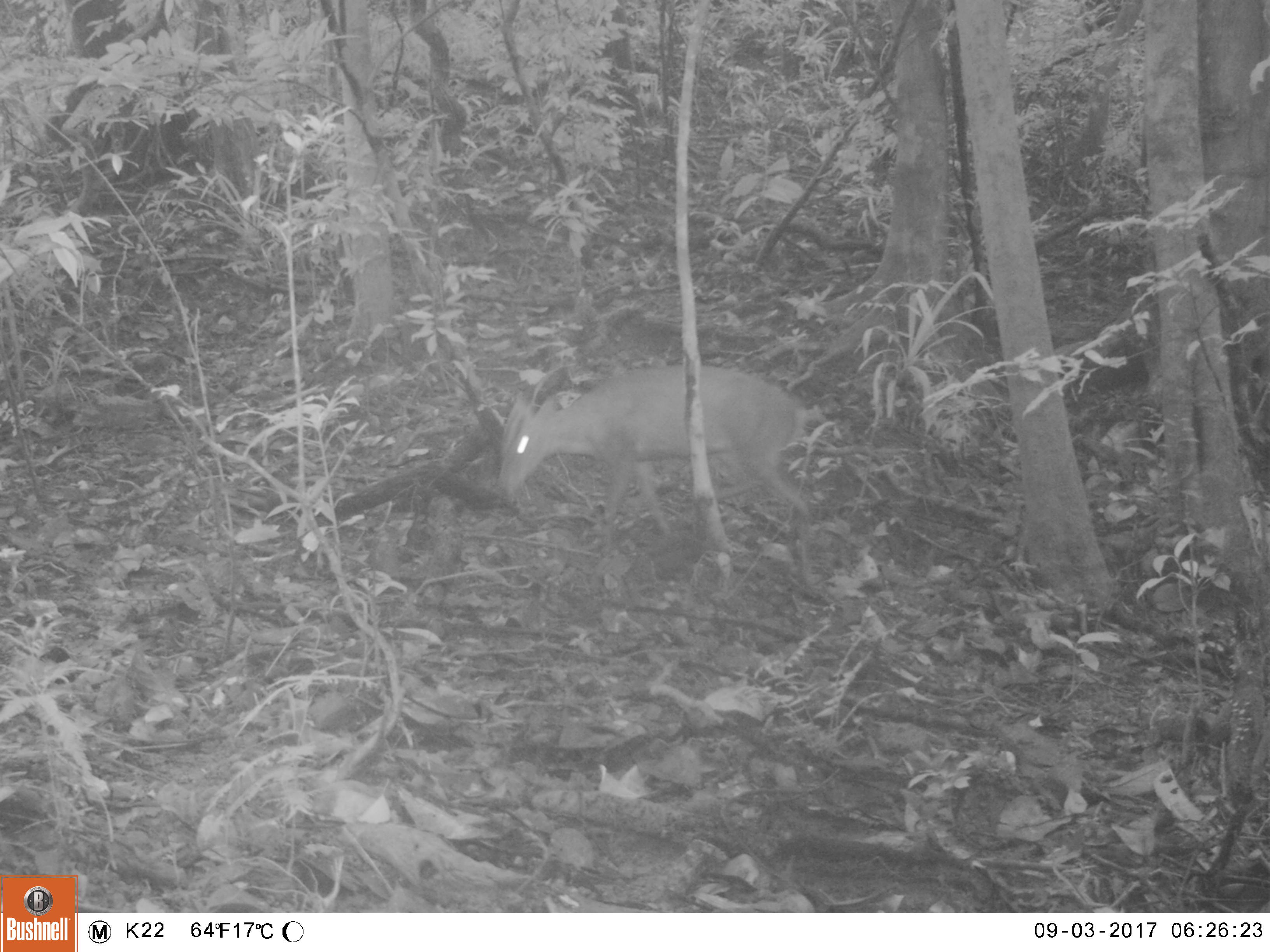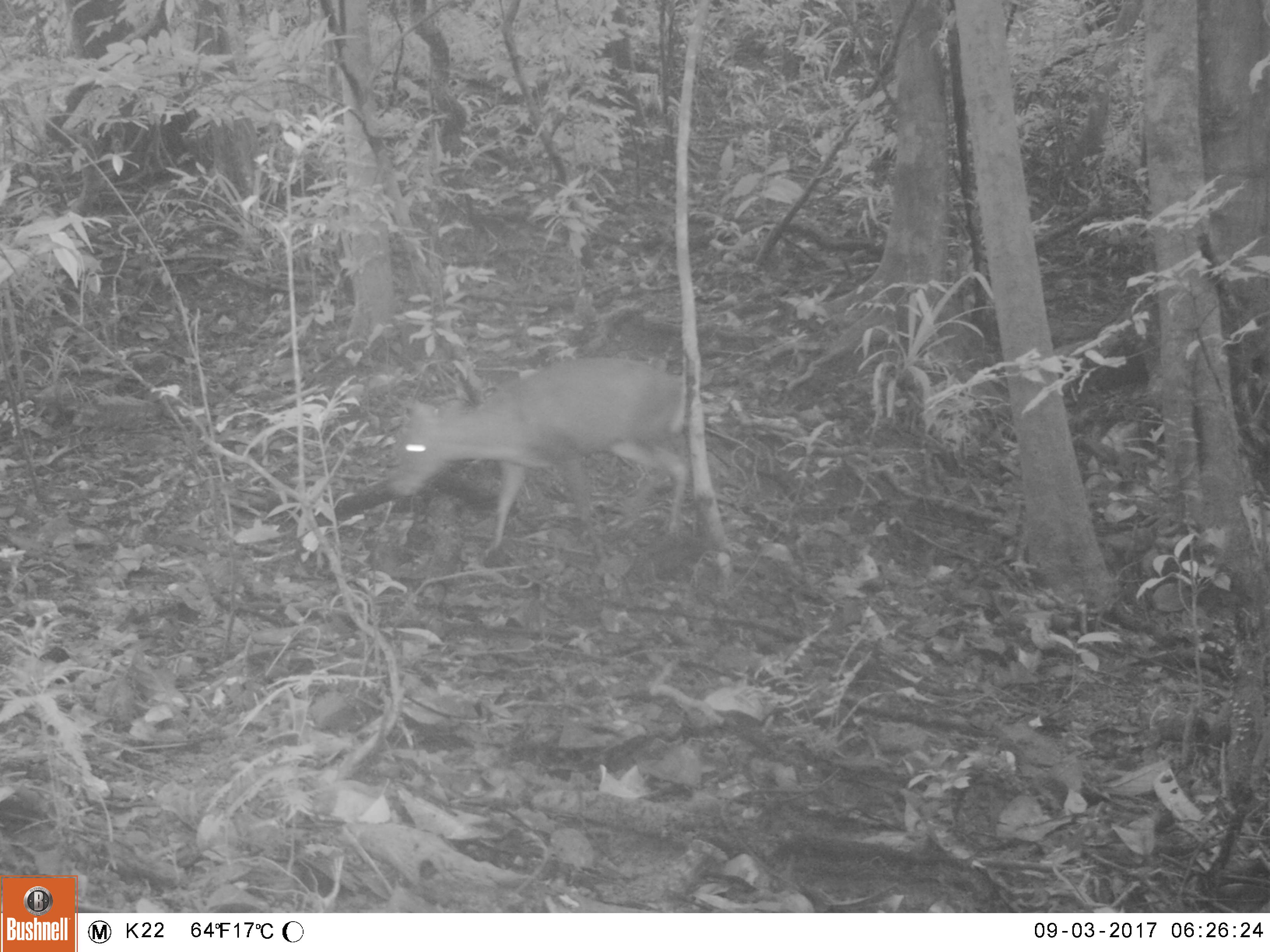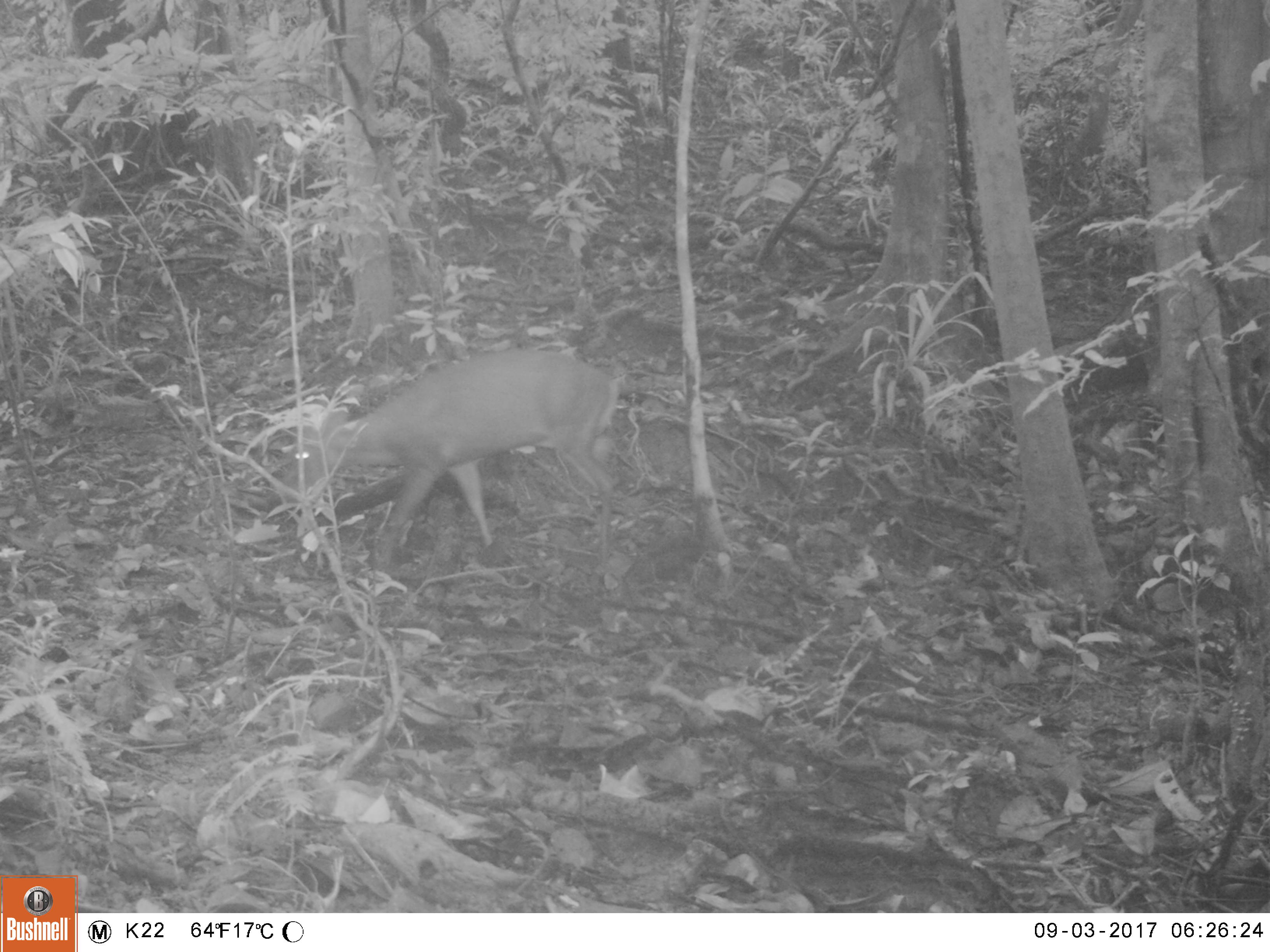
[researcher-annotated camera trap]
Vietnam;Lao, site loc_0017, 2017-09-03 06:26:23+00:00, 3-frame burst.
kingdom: Animalia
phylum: Chordata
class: Mammalia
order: Artiodactyla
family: Cervidae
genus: Muntiacus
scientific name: Muntiacus rooseveltorum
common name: roosevelt's muntjac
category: roosevelts muntjac group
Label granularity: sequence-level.